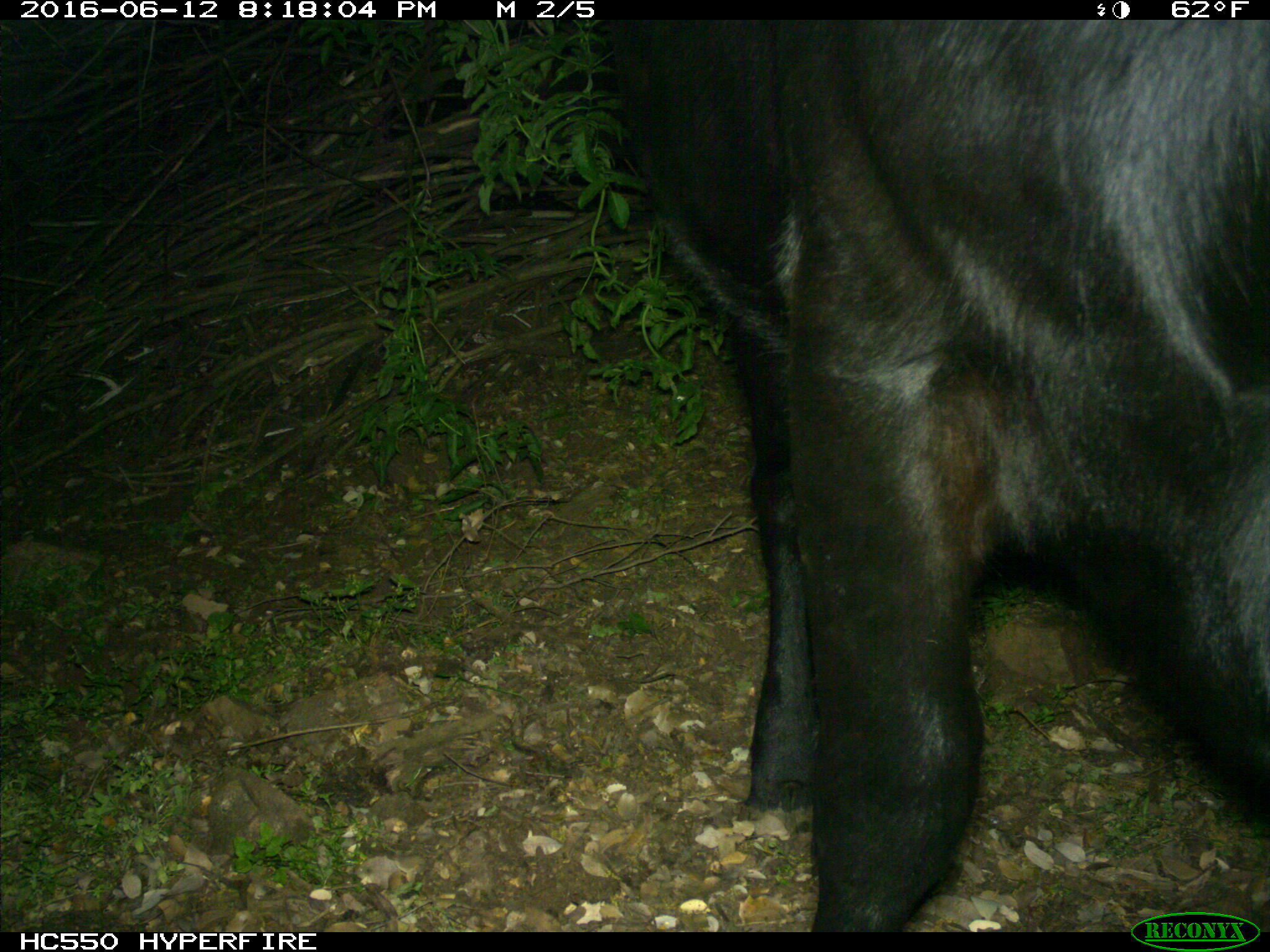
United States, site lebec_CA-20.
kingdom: Animalia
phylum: Chordata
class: Mammalia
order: Artiodactyla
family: Bovidae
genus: Bos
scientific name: Bos taurus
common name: domestic cow